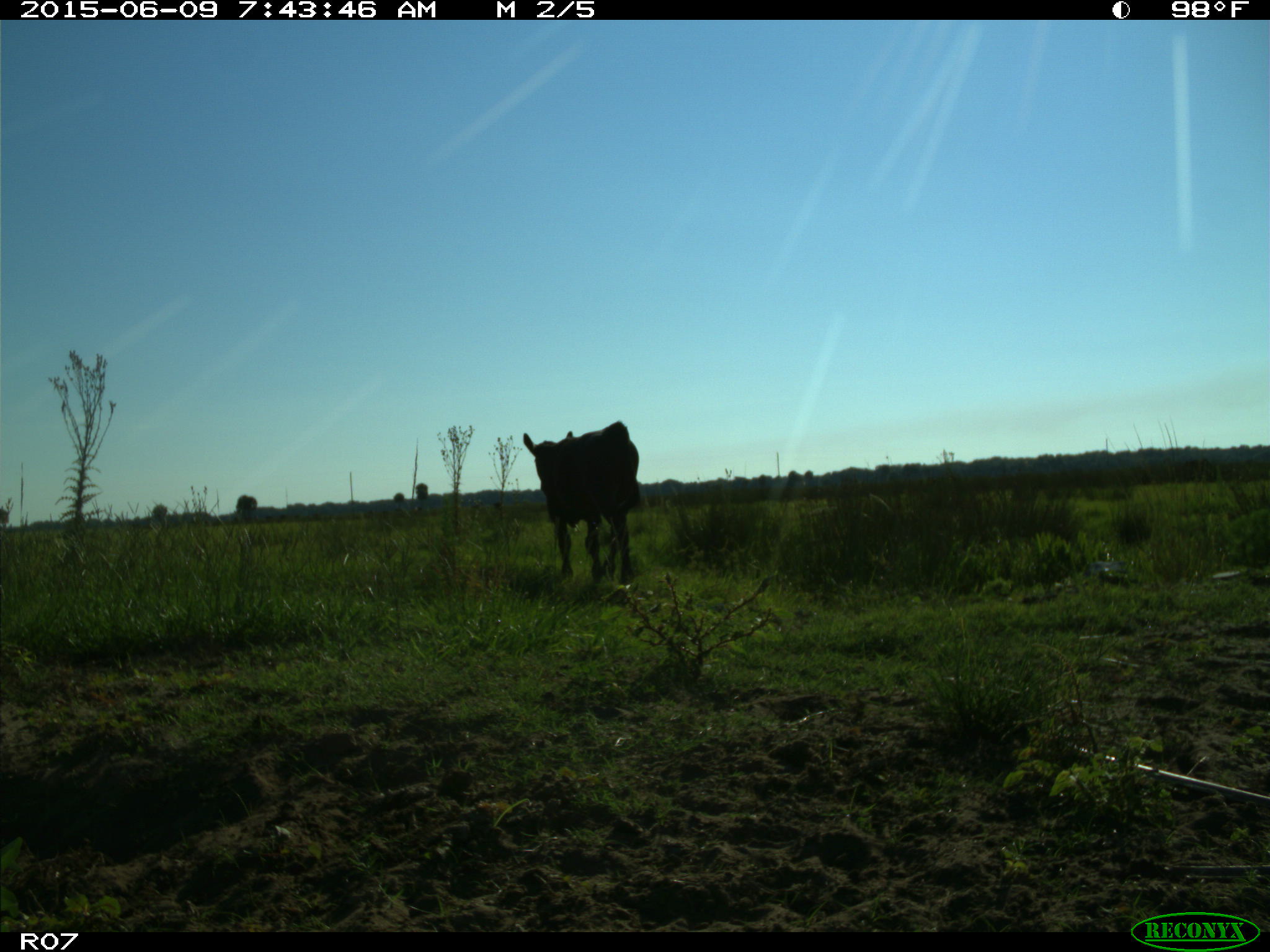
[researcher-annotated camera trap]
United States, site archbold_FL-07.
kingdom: Animalia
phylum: Chordata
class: Mammalia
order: Artiodactyla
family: Bovidae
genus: Bos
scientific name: Bos taurus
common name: domestic cow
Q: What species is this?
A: Bos taurus (domestic cow).